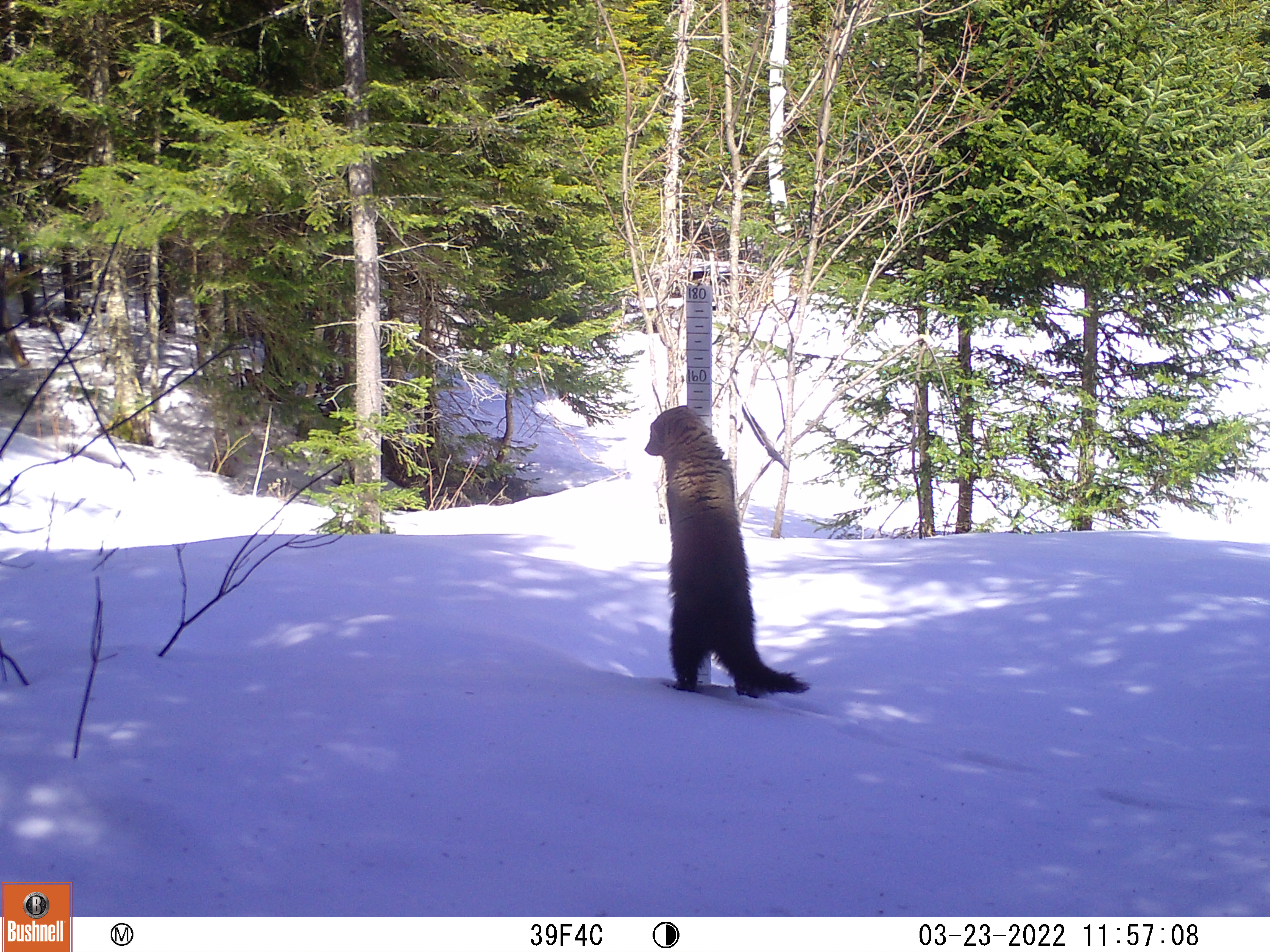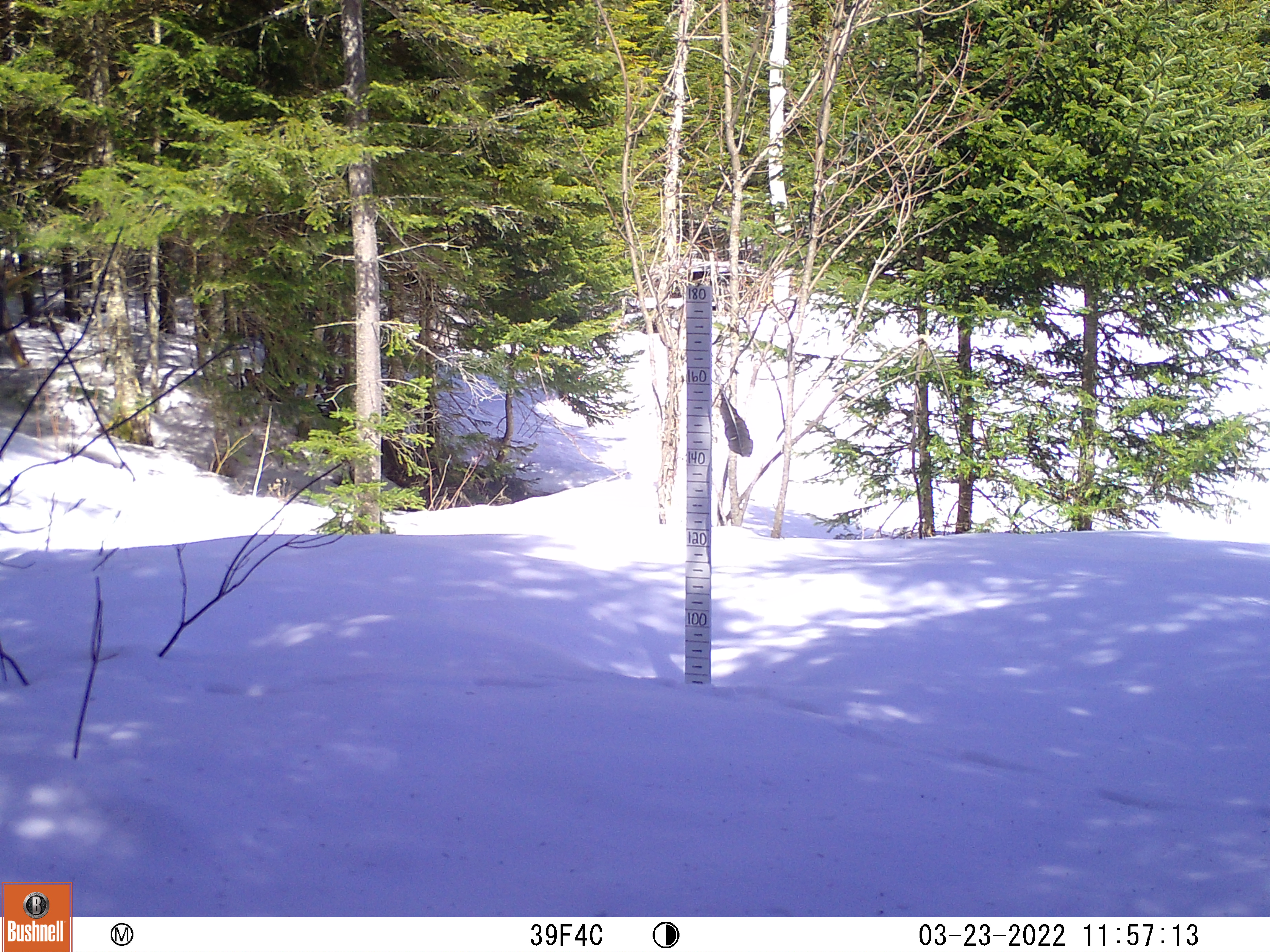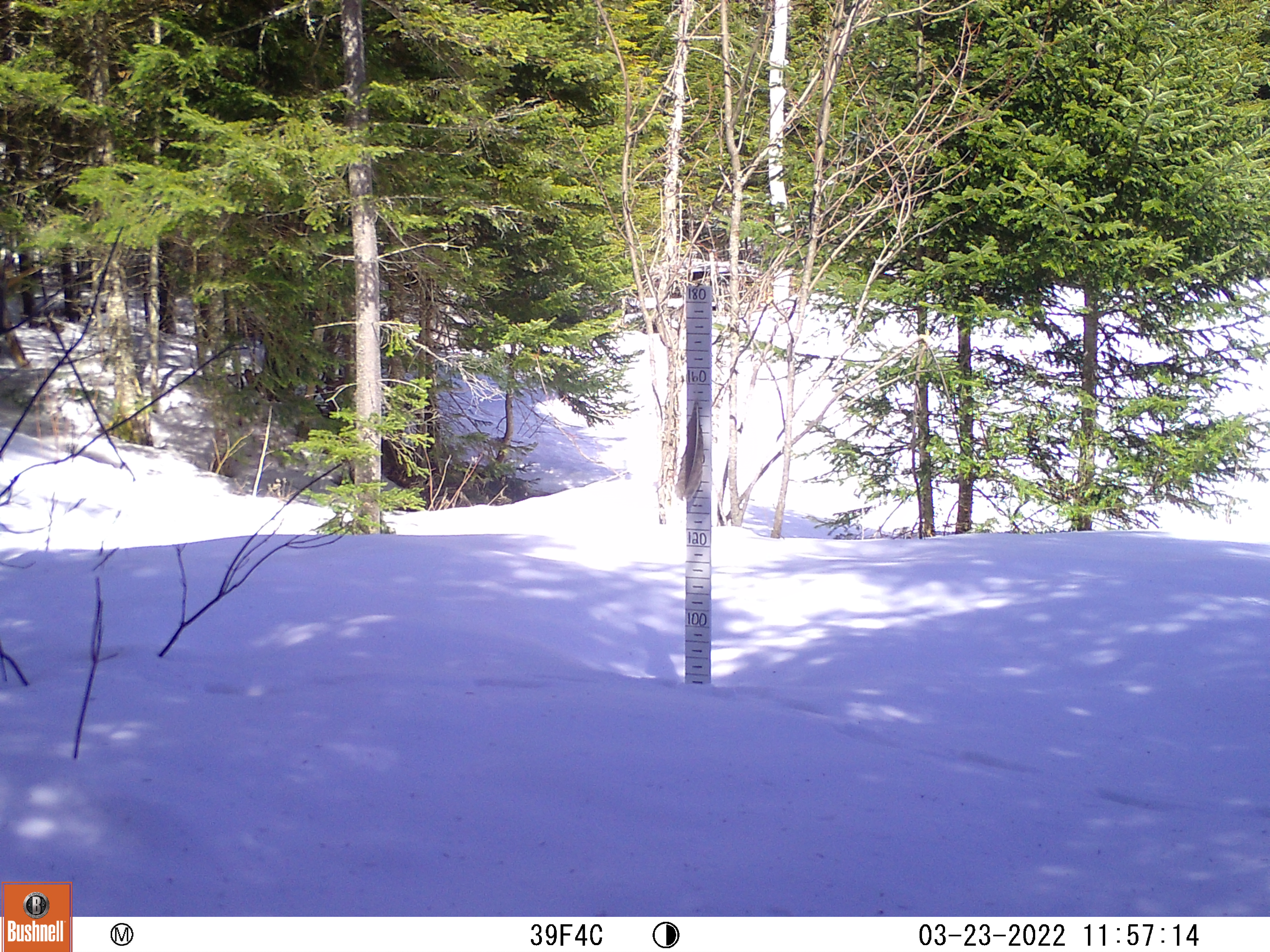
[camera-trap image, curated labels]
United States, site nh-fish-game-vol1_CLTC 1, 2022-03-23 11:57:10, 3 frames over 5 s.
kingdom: Animalia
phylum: Chordata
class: Mammalia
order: Carnivora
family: Mustelidae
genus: Pekania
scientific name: Pekania pennanti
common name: fisher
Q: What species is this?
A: Fisher (Pekania pennanti).